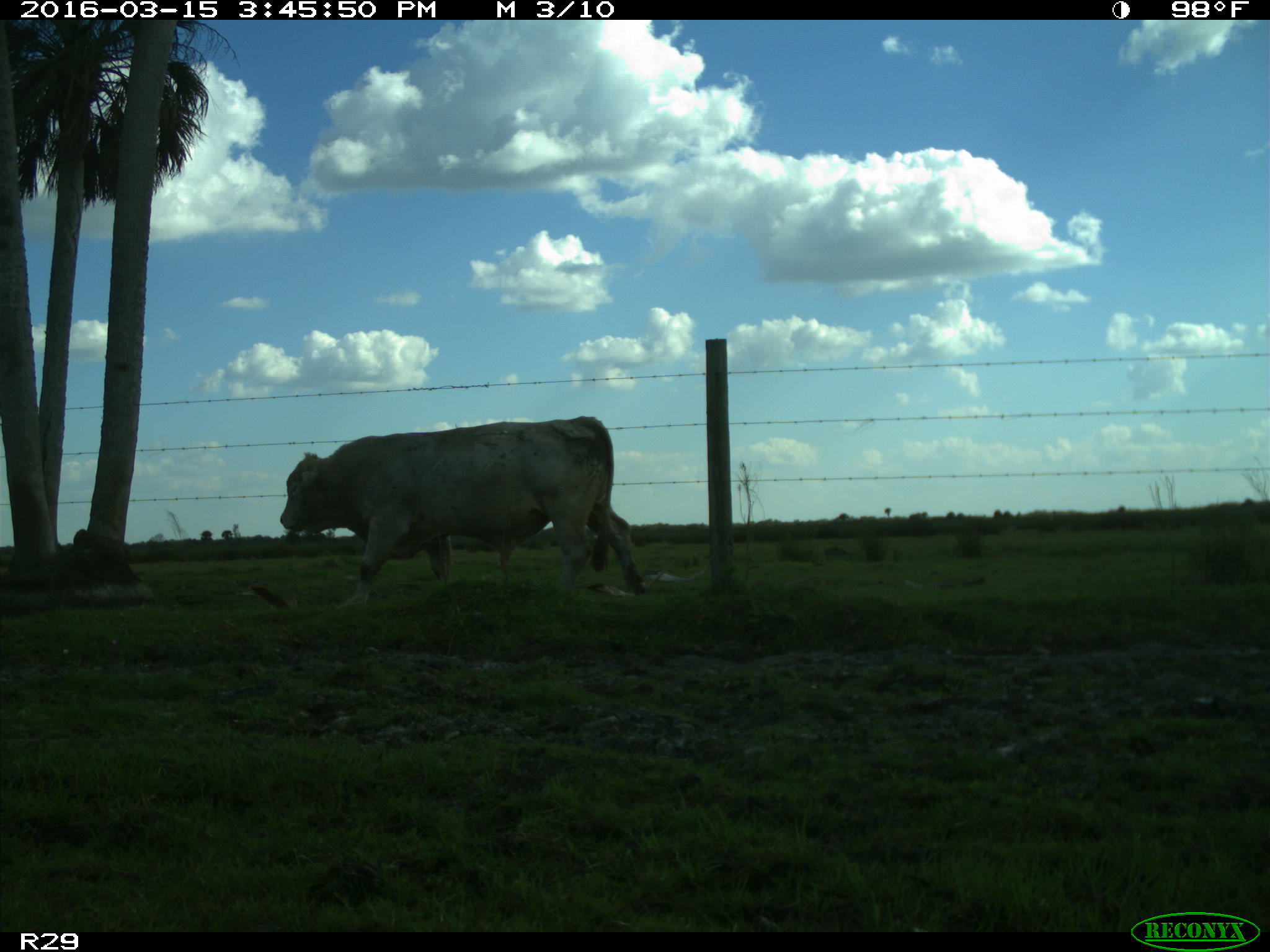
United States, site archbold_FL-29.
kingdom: Animalia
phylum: Chordata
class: Mammalia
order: Artiodactyla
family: Bovidae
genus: Bos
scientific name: Bos taurus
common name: domestic cow